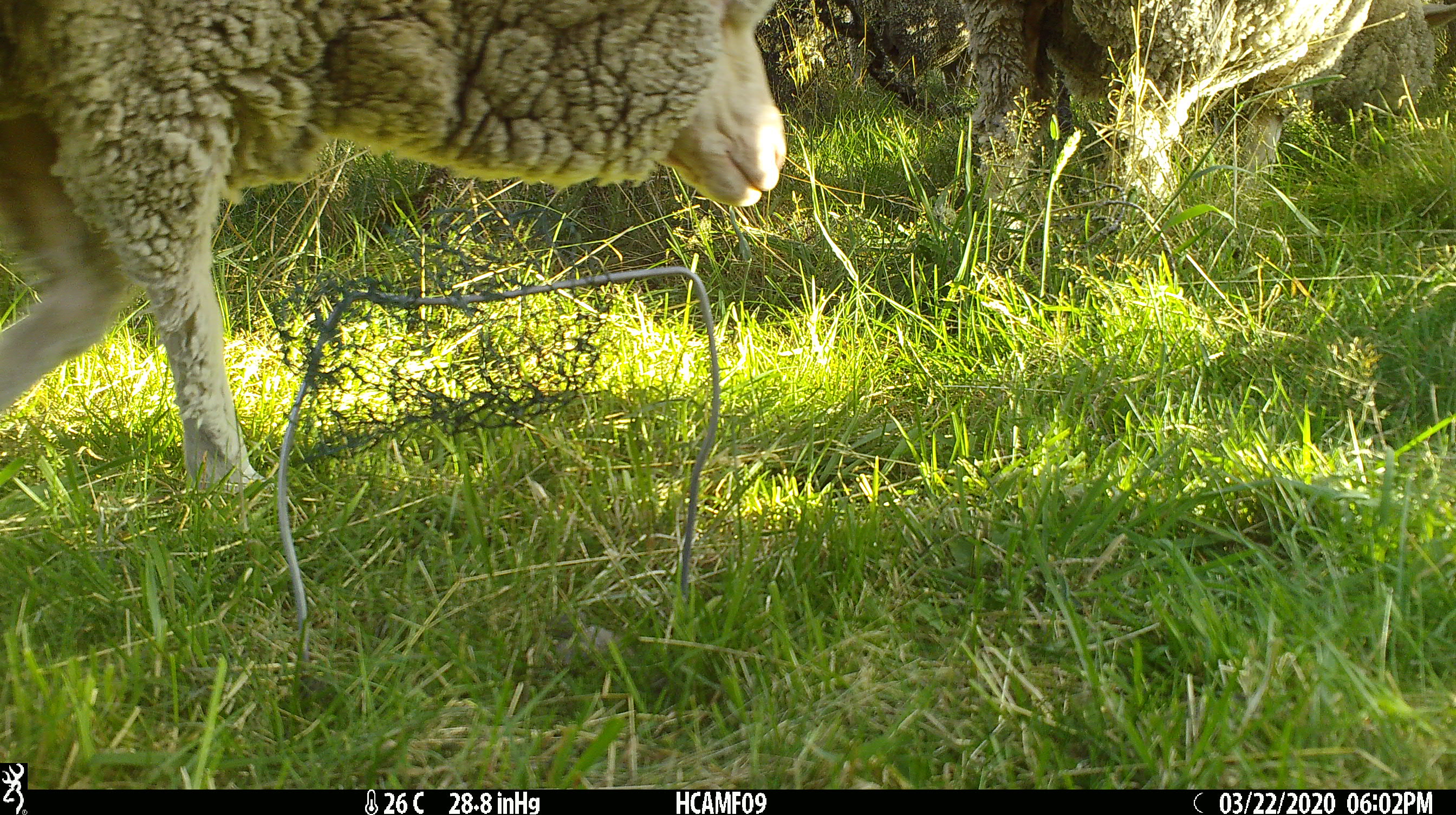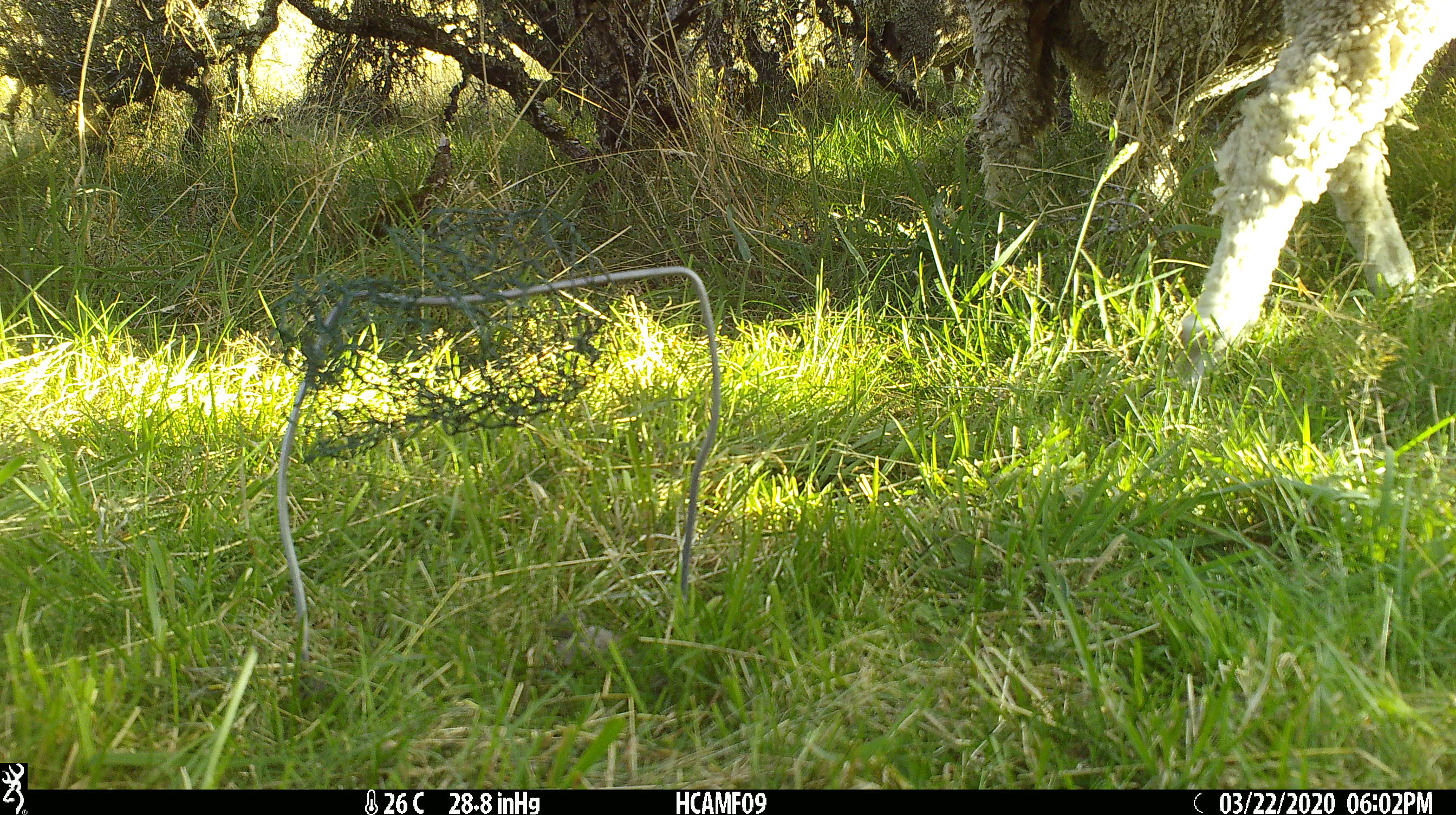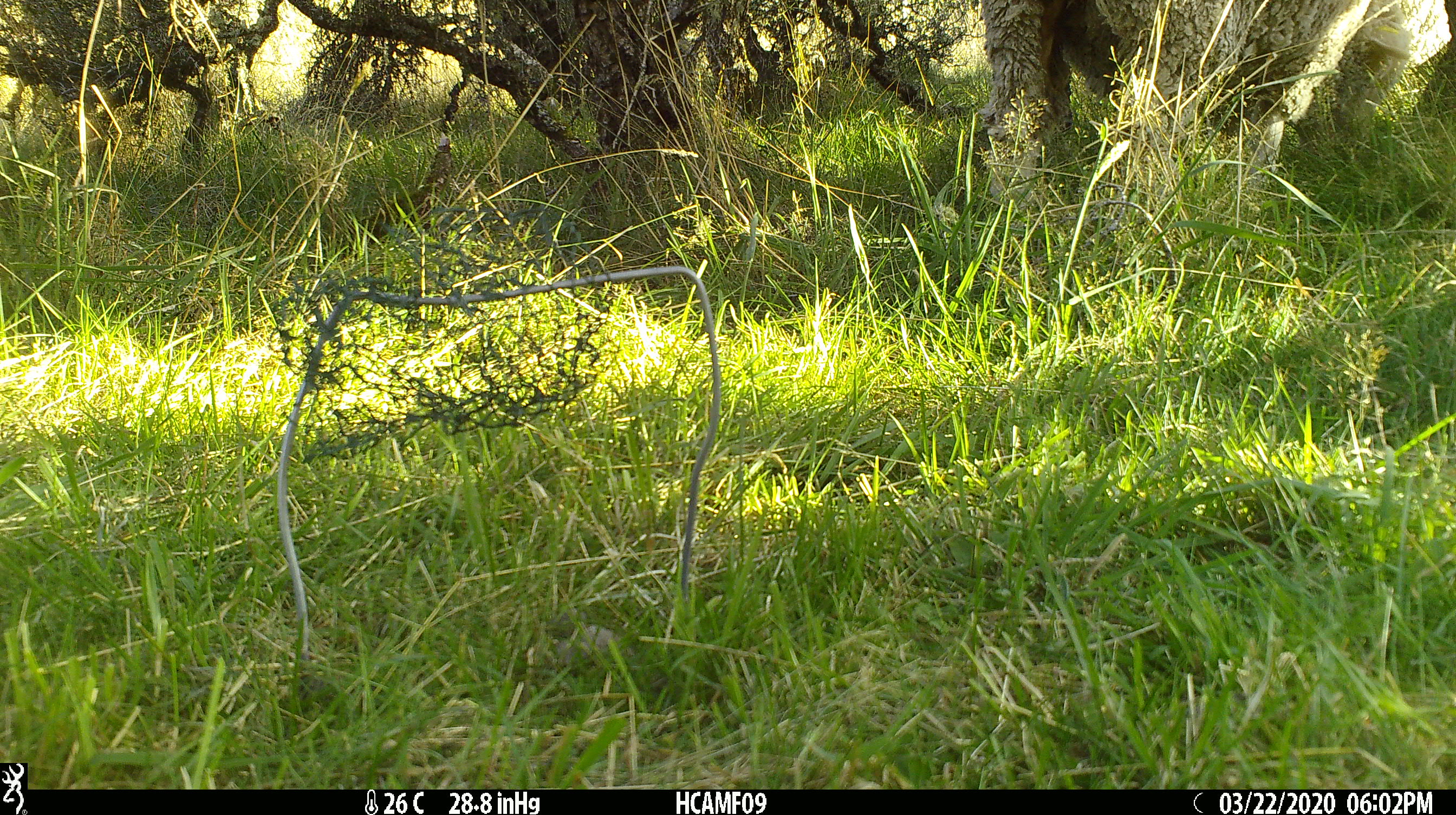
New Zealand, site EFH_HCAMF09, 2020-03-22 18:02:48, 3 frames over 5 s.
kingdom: Animalia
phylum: Chordata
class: Mammalia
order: Artiodactyla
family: Bovidae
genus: Ovis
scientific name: Ovis aries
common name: domestic sheep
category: sheep